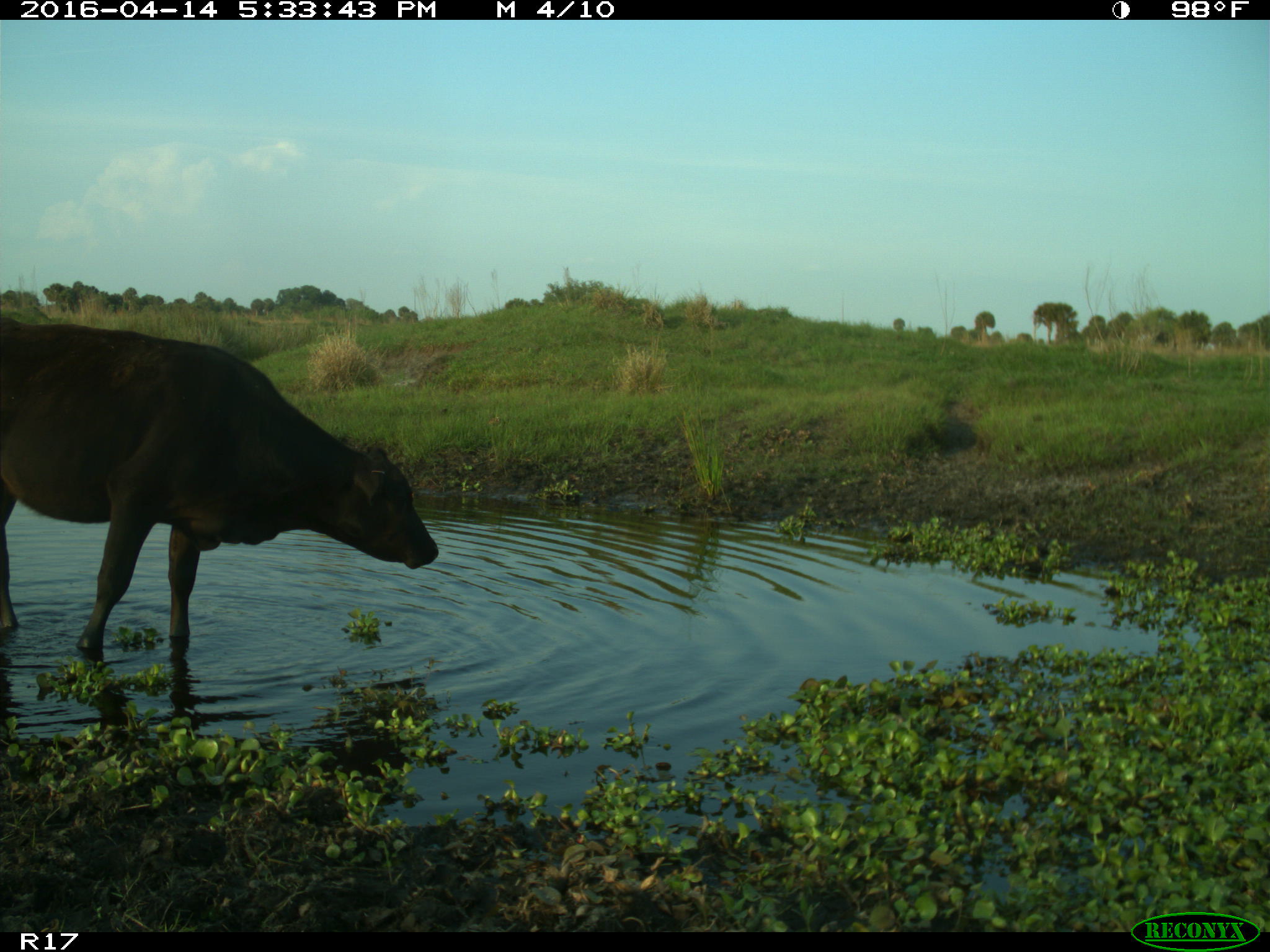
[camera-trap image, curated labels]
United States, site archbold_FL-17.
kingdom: Animalia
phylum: Chordata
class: Mammalia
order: Artiodactyla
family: Bovidae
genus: Bos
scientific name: Bos taurus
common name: domestic cow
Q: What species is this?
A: Bos taurus (domestic cow).